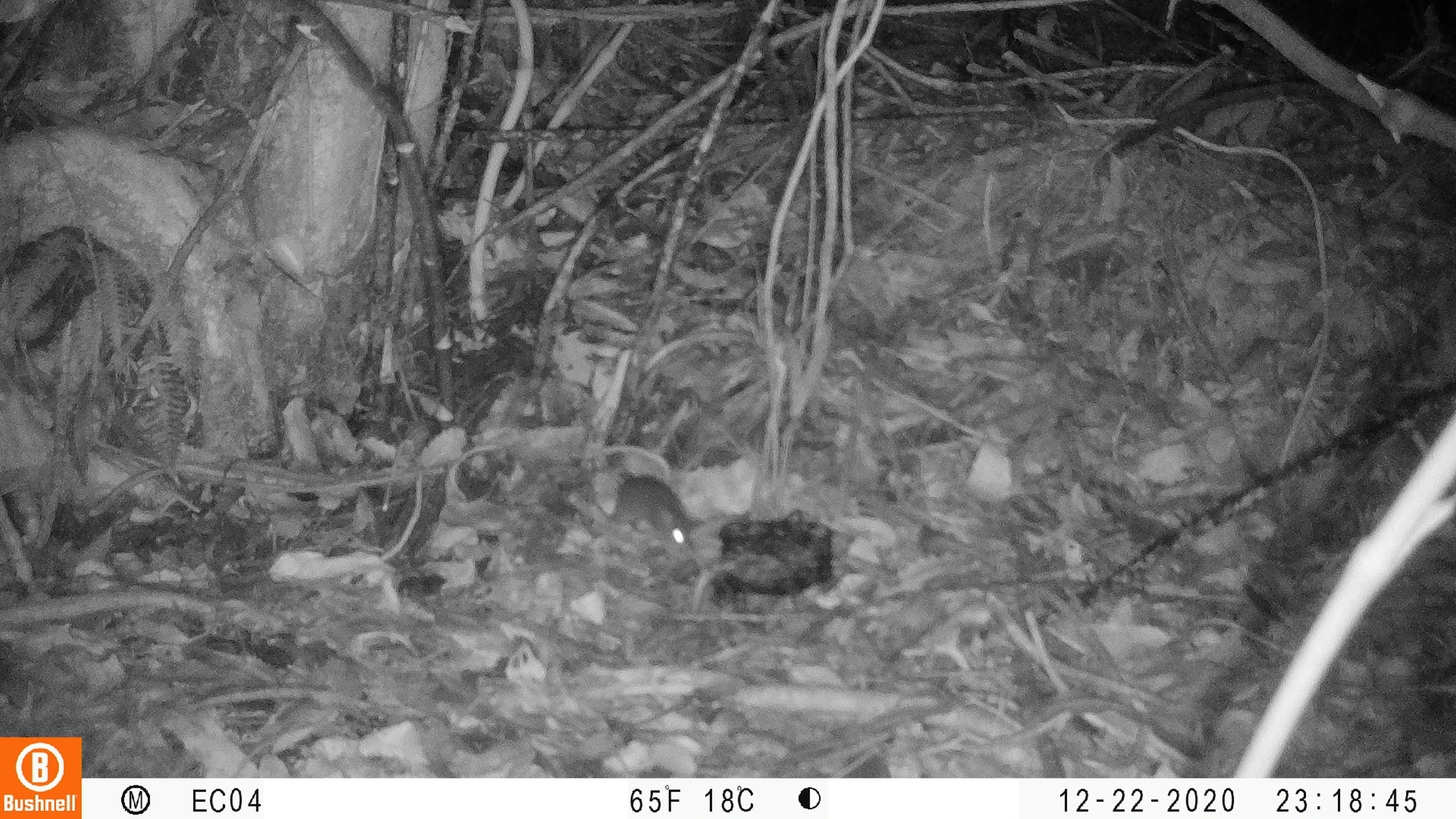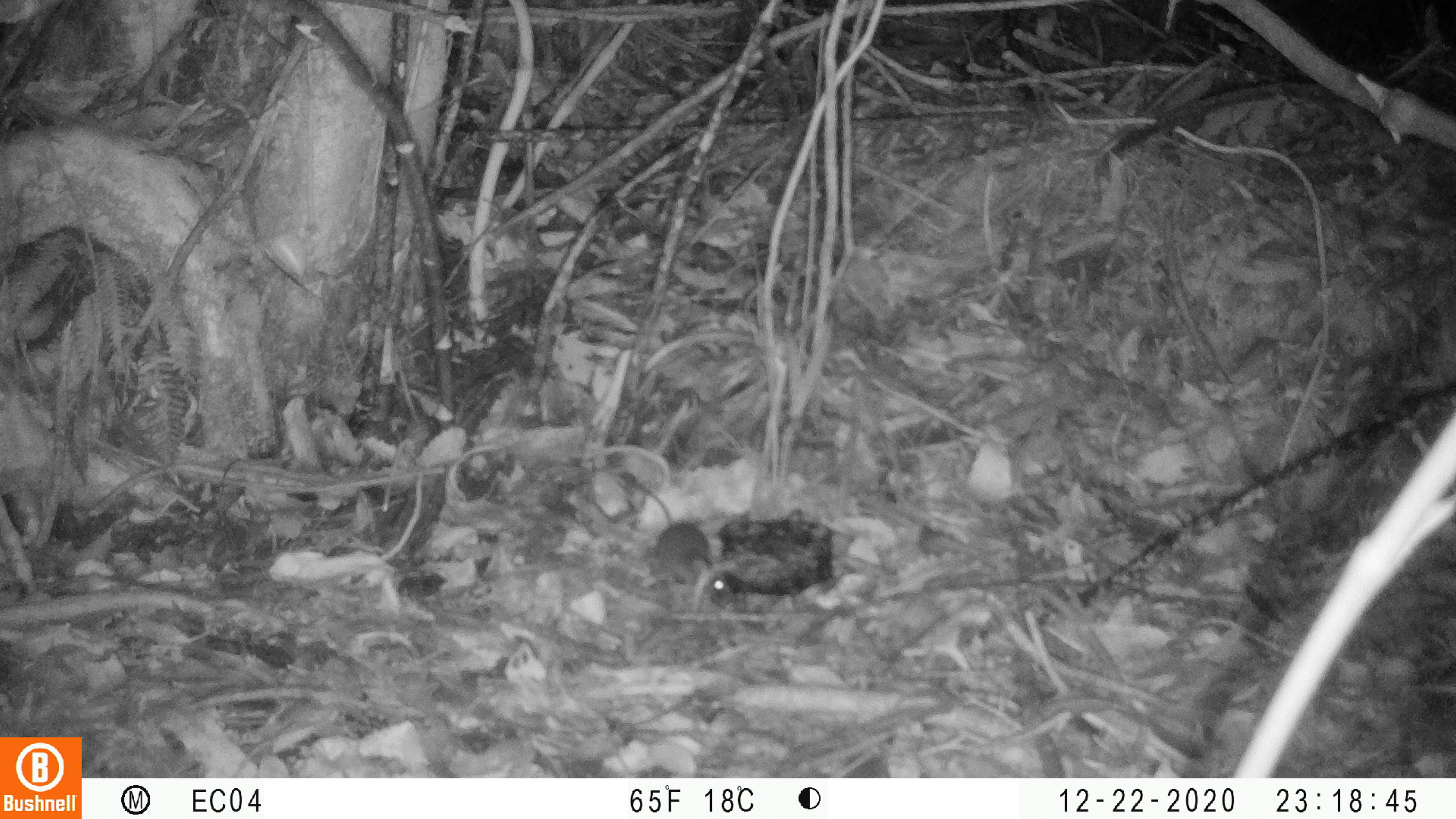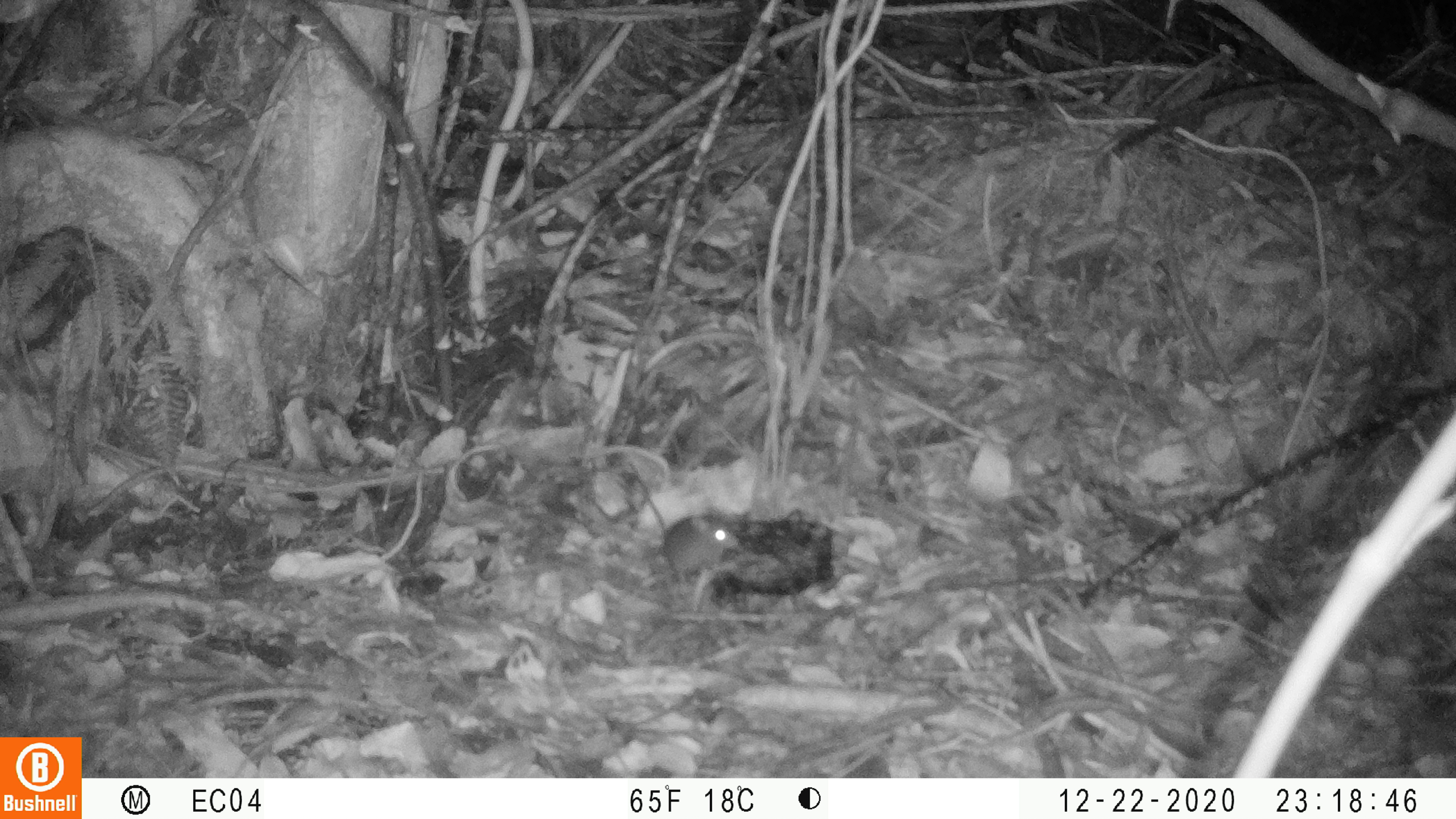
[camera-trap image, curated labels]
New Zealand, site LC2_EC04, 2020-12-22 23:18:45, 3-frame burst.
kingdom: Animalia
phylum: Chordata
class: Mammalia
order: Rodentia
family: Muridae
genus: Mus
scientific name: Mus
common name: mouse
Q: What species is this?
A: Mouse (Mus).